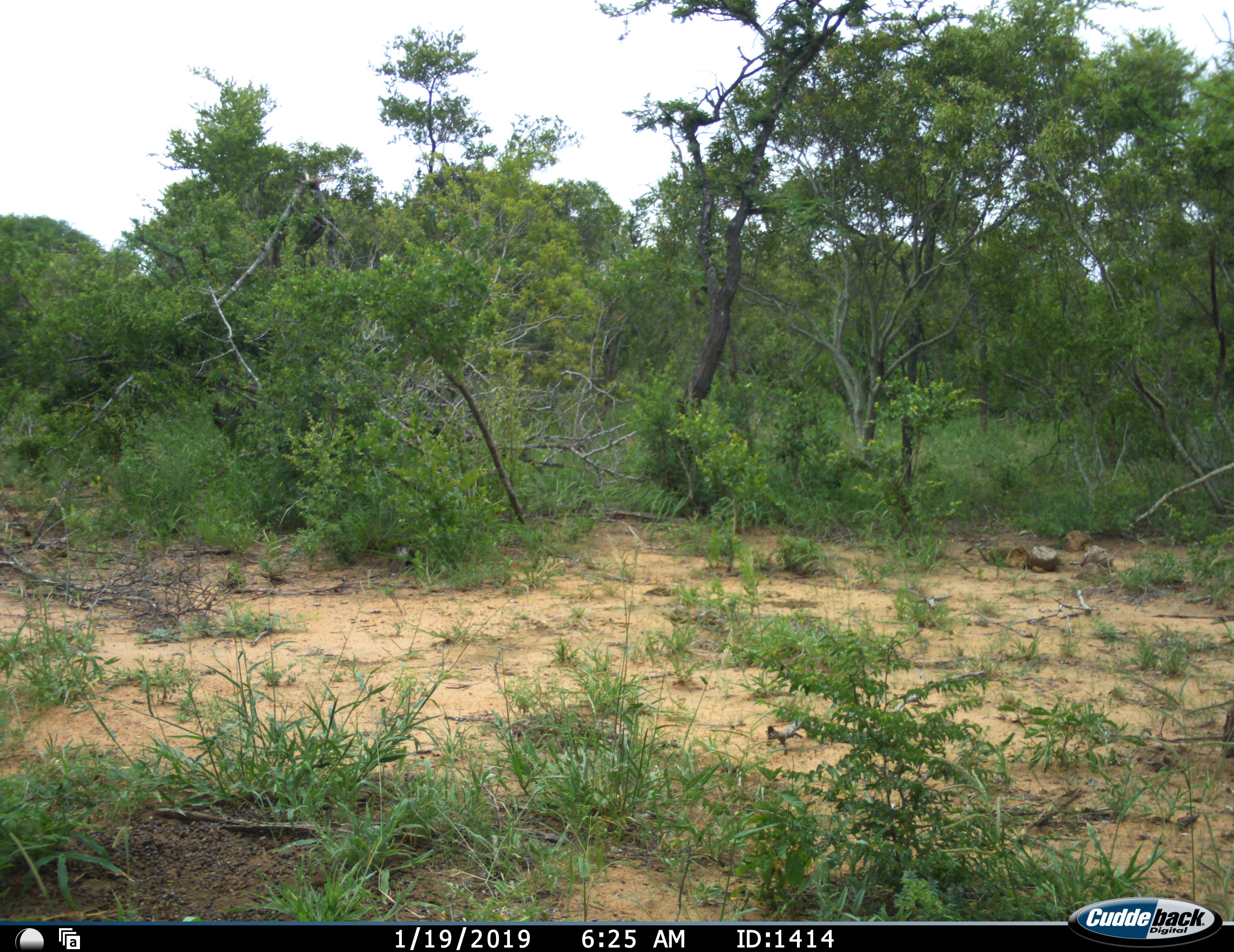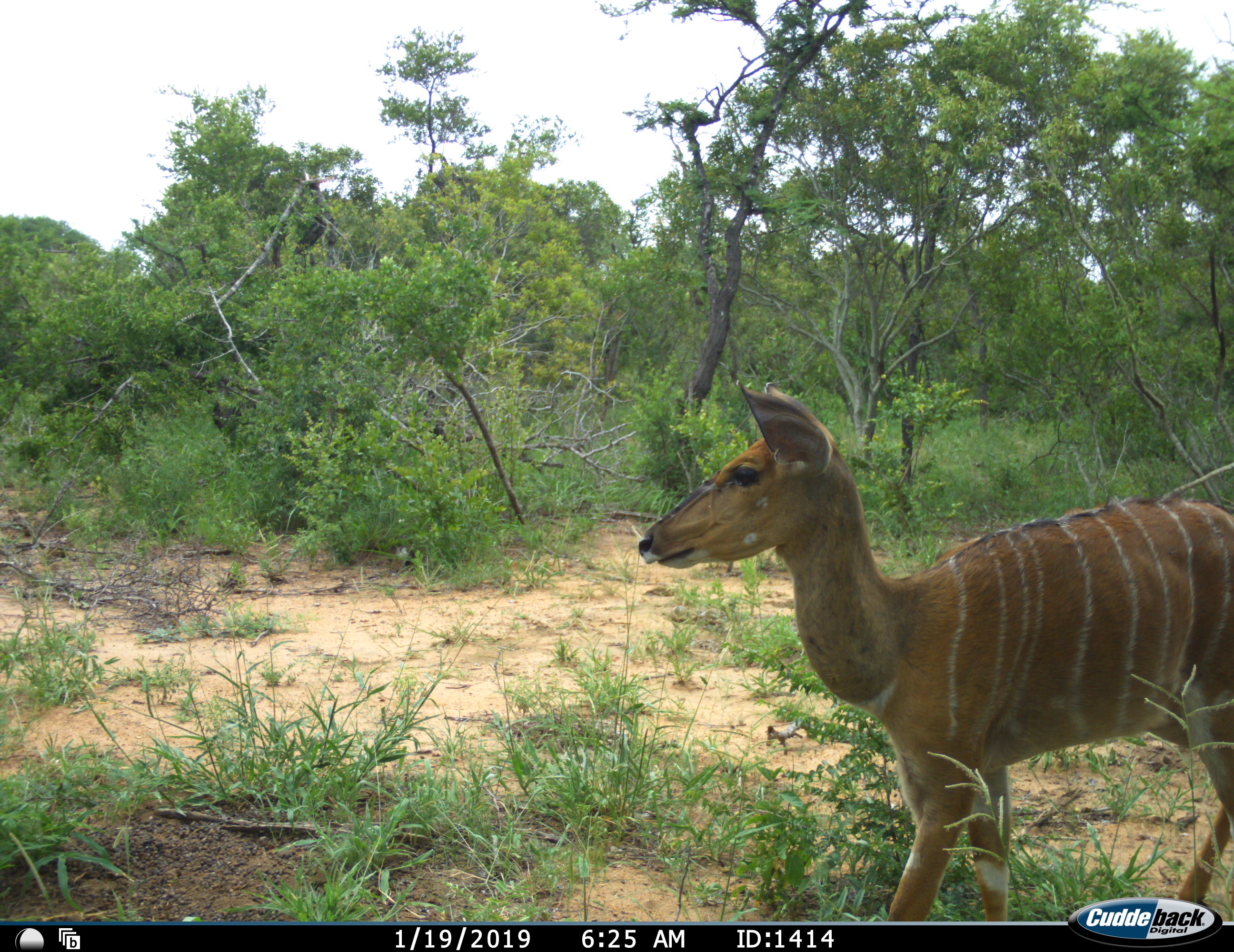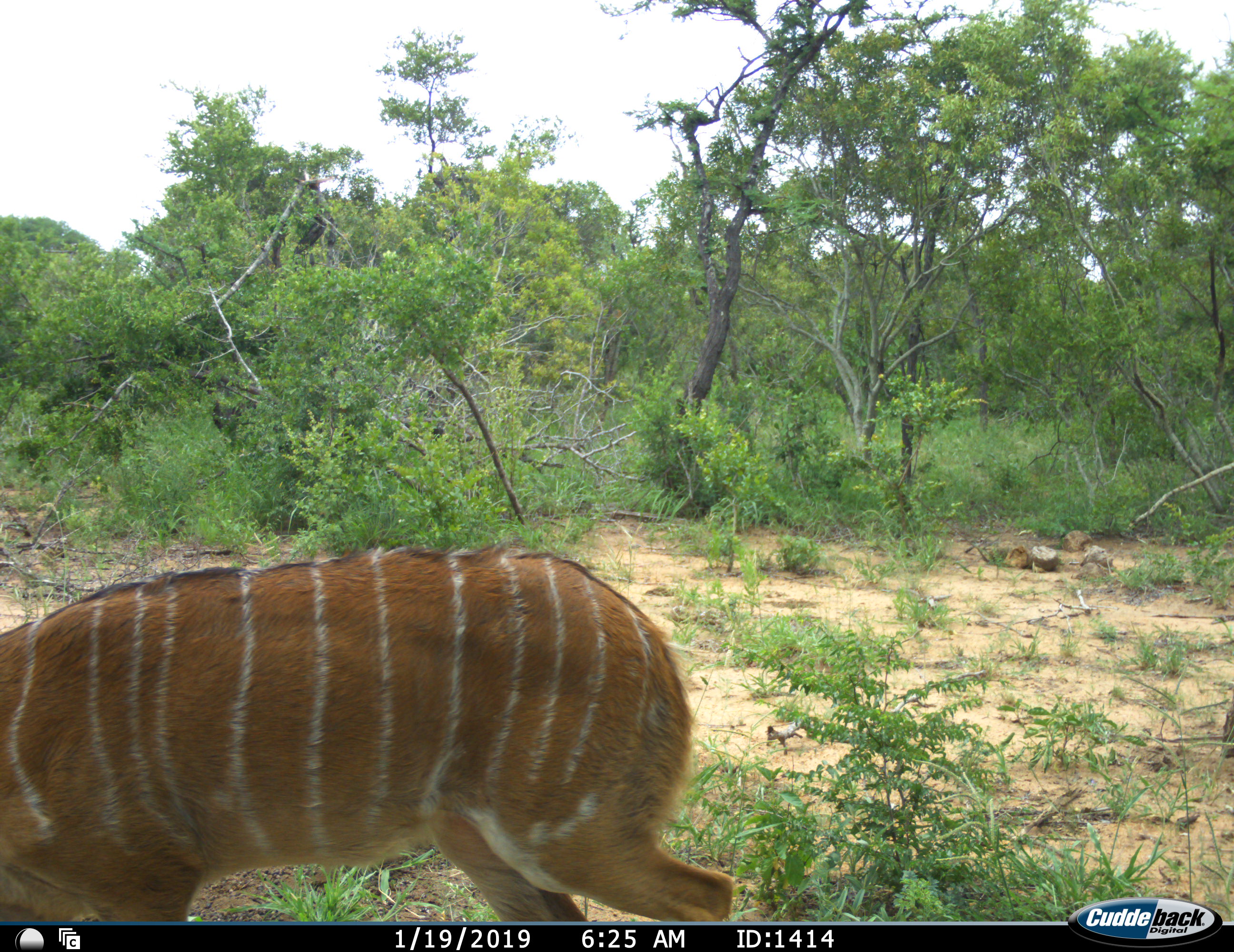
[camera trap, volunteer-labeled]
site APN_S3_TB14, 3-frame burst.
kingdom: Animalia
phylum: Chordata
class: Mammalia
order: Artiodactyla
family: Bovidae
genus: Tragelaphus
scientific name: Tragelaphus angasii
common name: nyala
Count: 1.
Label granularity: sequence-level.